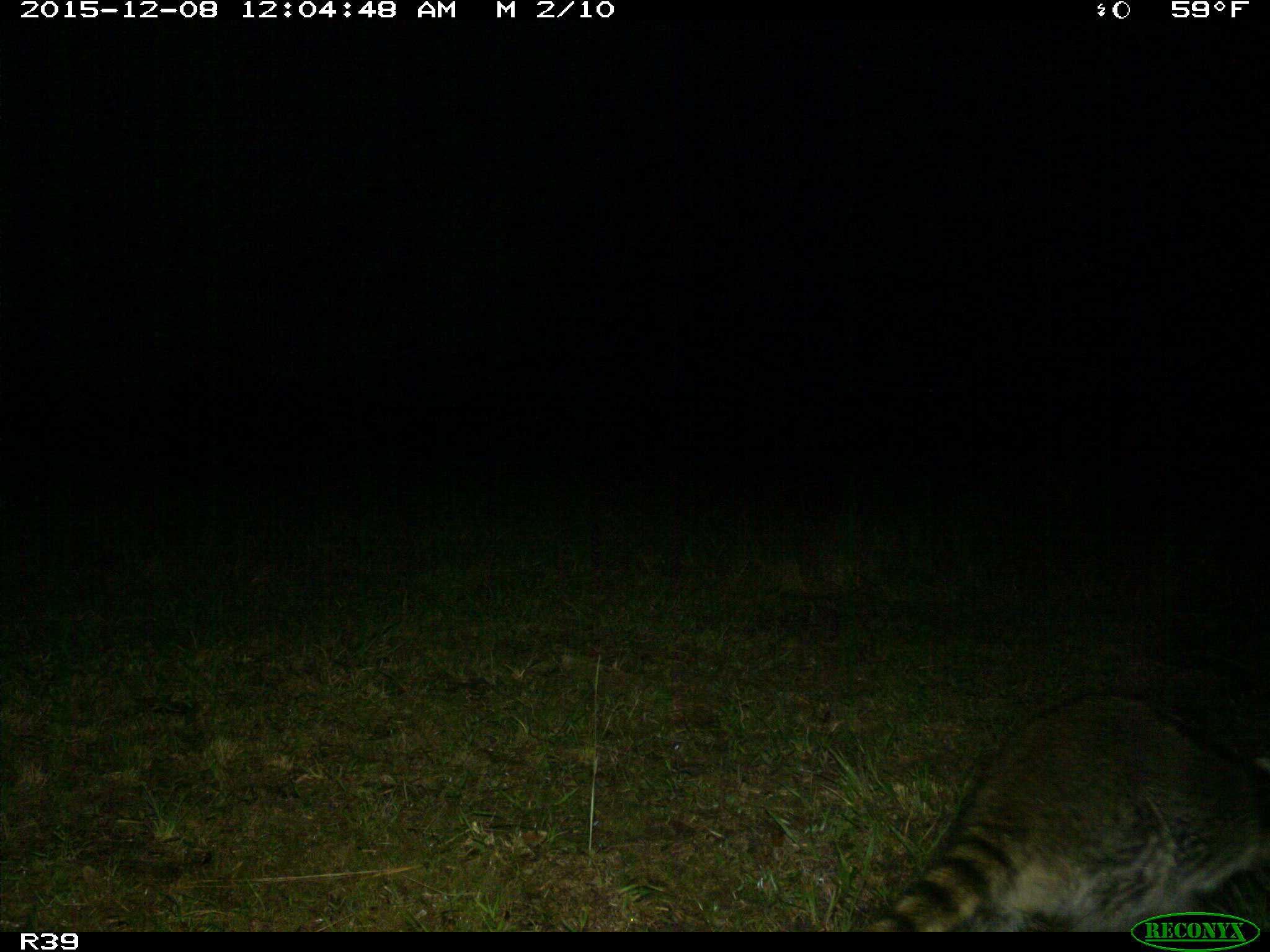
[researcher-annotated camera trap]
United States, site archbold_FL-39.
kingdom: Animalia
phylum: Chordata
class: Mammalia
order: Carnivora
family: Procyonidae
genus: Procyon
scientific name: Procyon lotor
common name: common raccoon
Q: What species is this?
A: Procyon lotor (common raccoon).